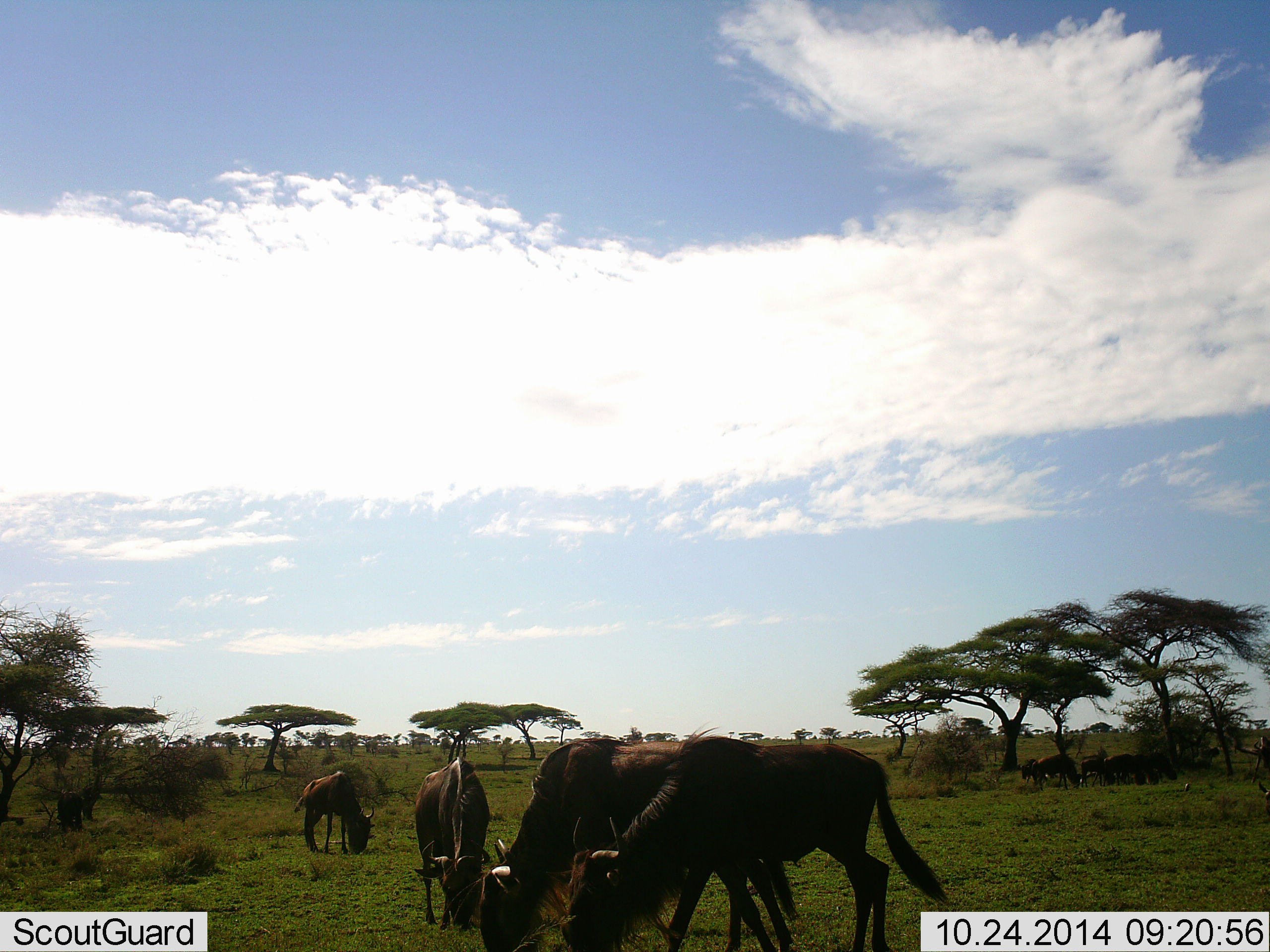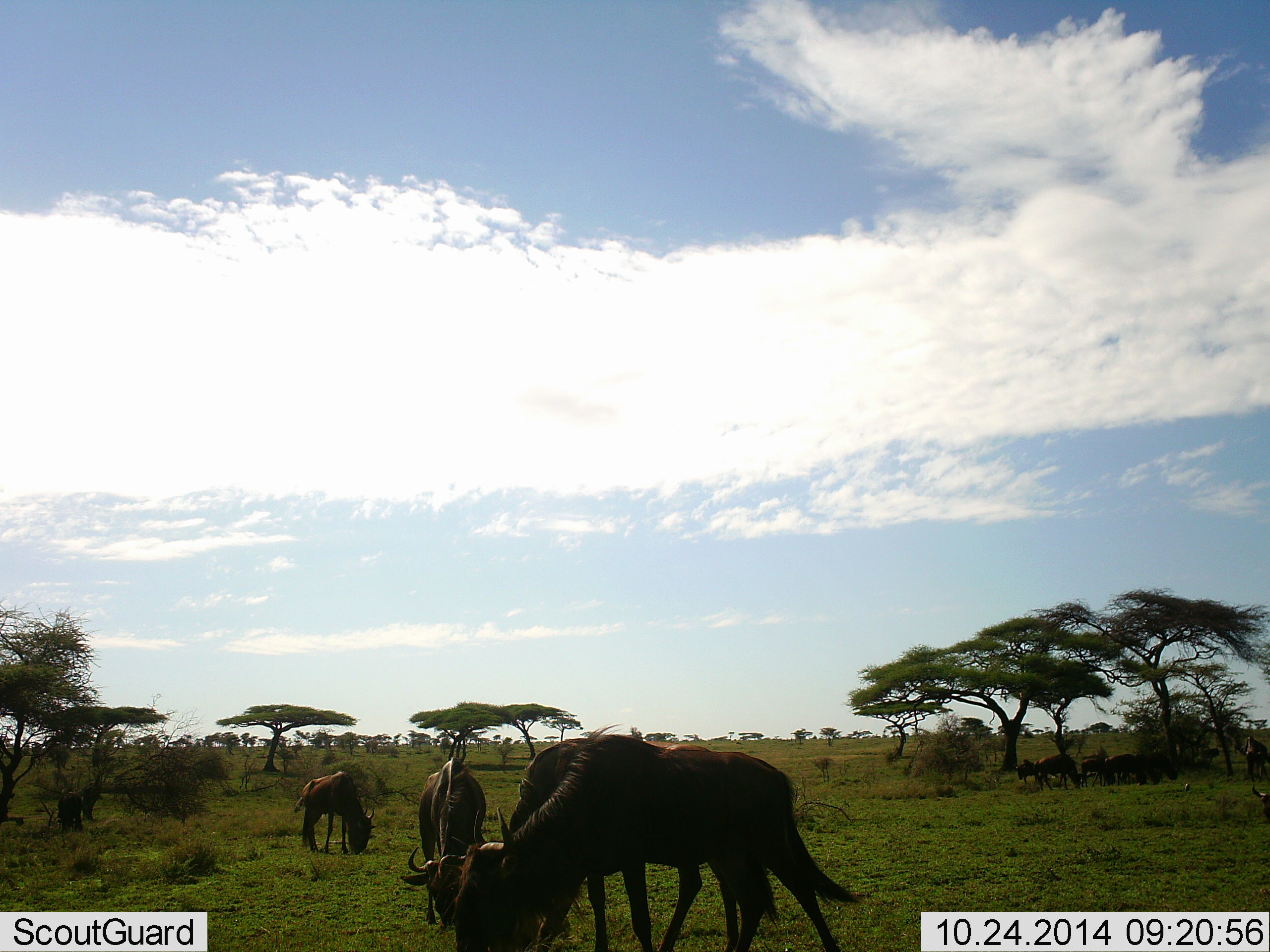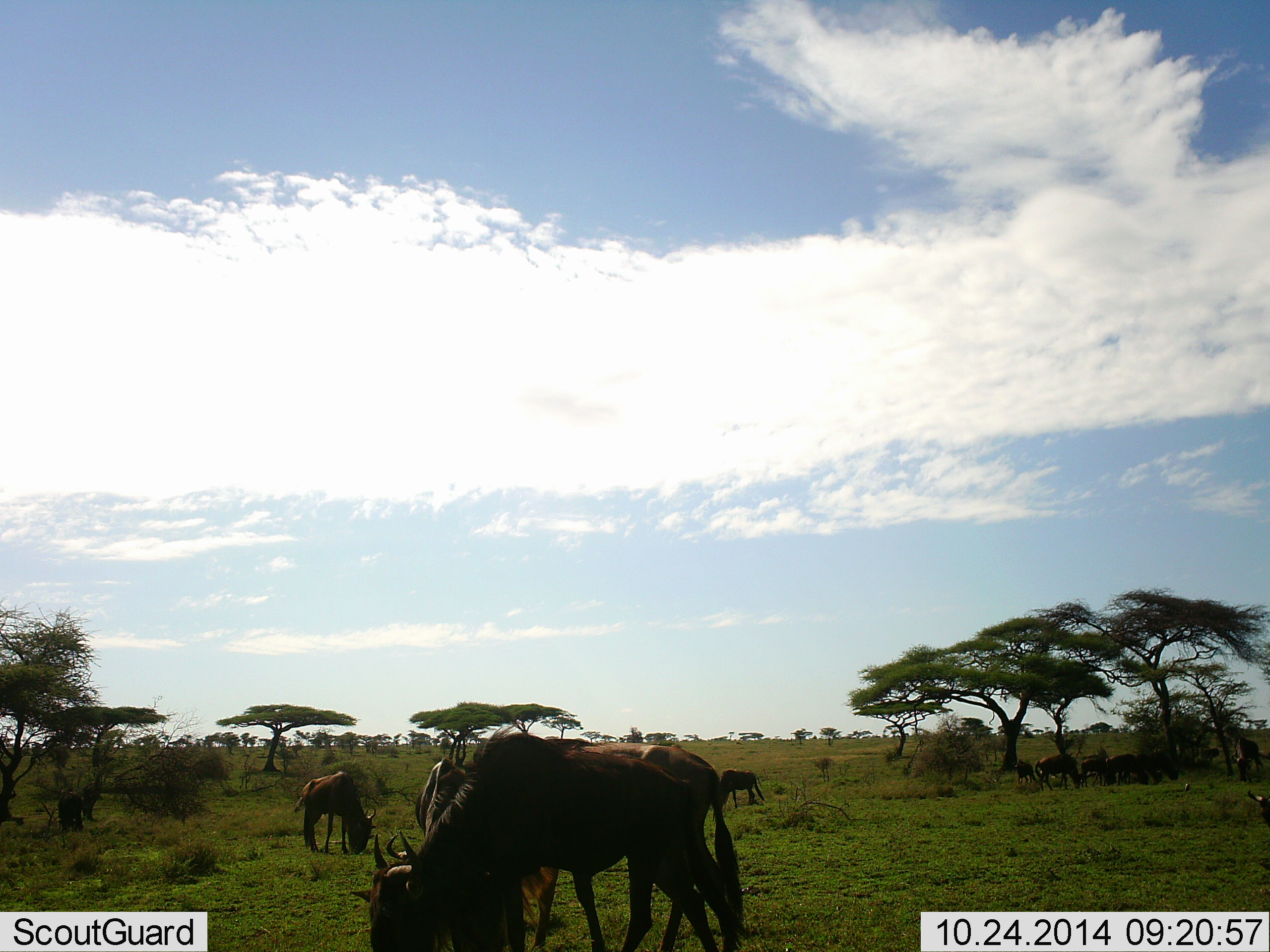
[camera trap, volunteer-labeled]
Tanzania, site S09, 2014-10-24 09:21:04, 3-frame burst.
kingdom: Animalia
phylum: Chordata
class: Mammalia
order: Artiodactyla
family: Bovidae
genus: Connochaetes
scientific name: Connochaetes taurinus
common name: blue wildebeest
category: wildebeest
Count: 11-50.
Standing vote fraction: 40%.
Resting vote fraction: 10%.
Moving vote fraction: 20%.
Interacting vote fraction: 0%.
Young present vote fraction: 0%.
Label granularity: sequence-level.